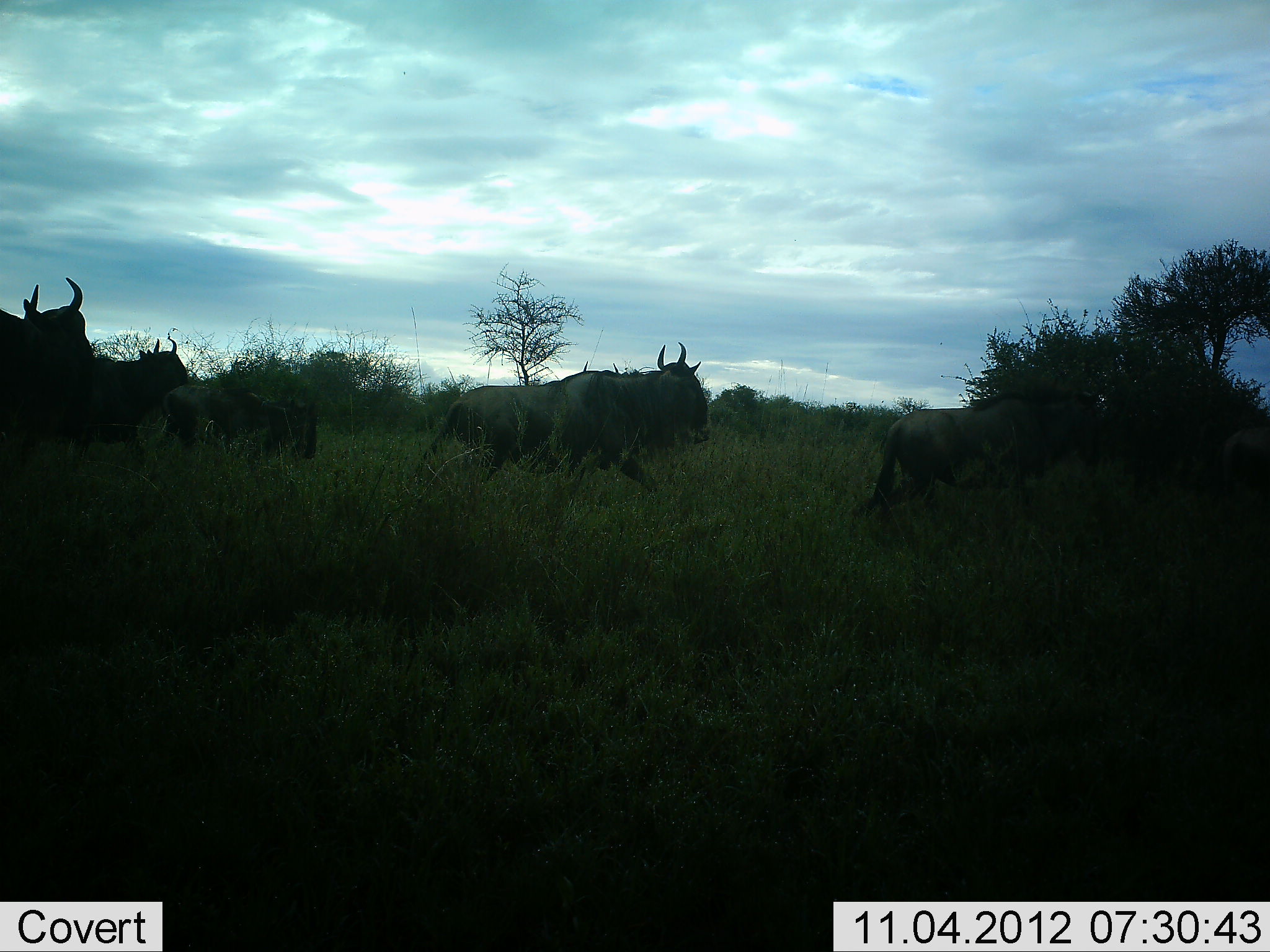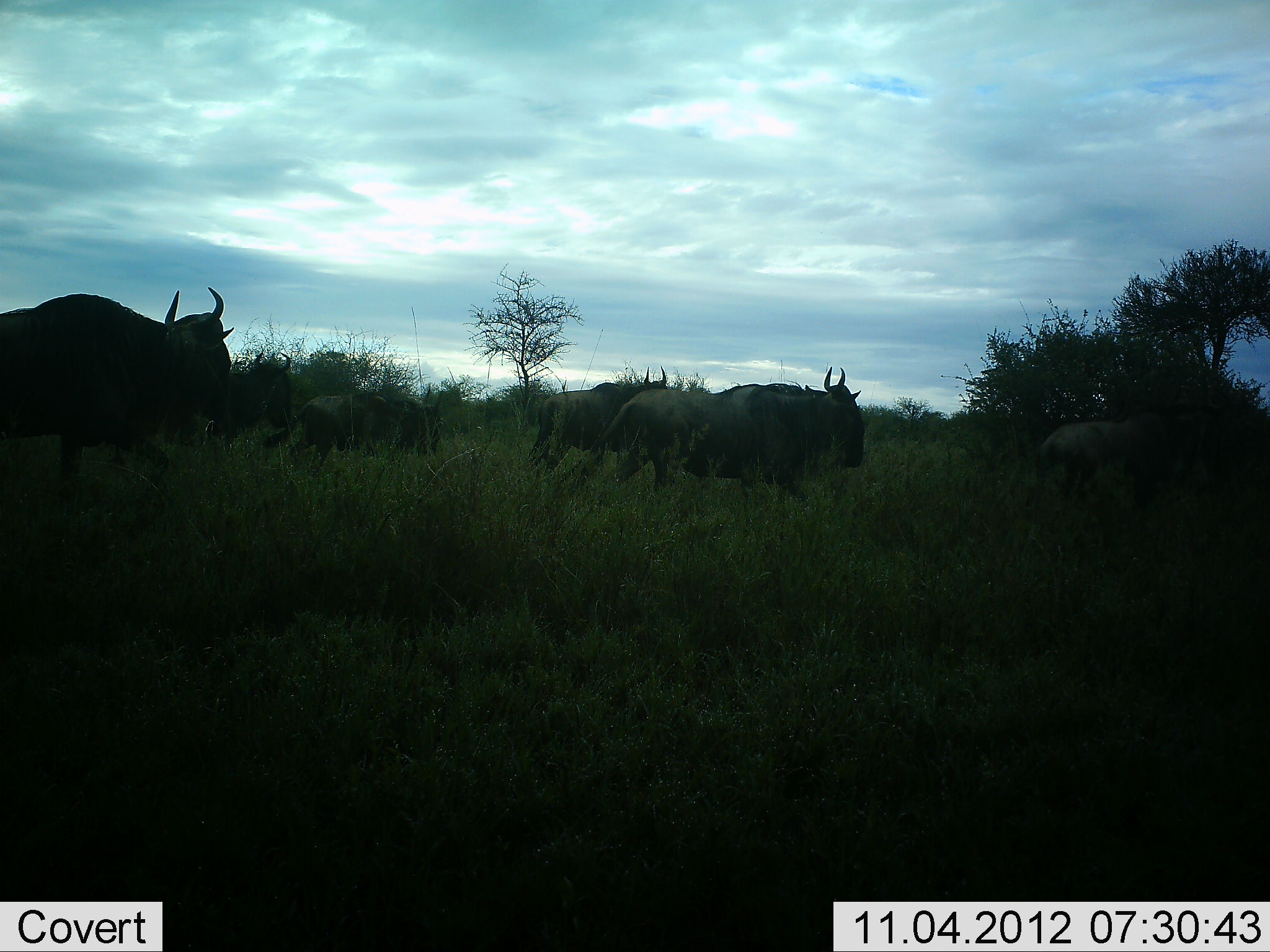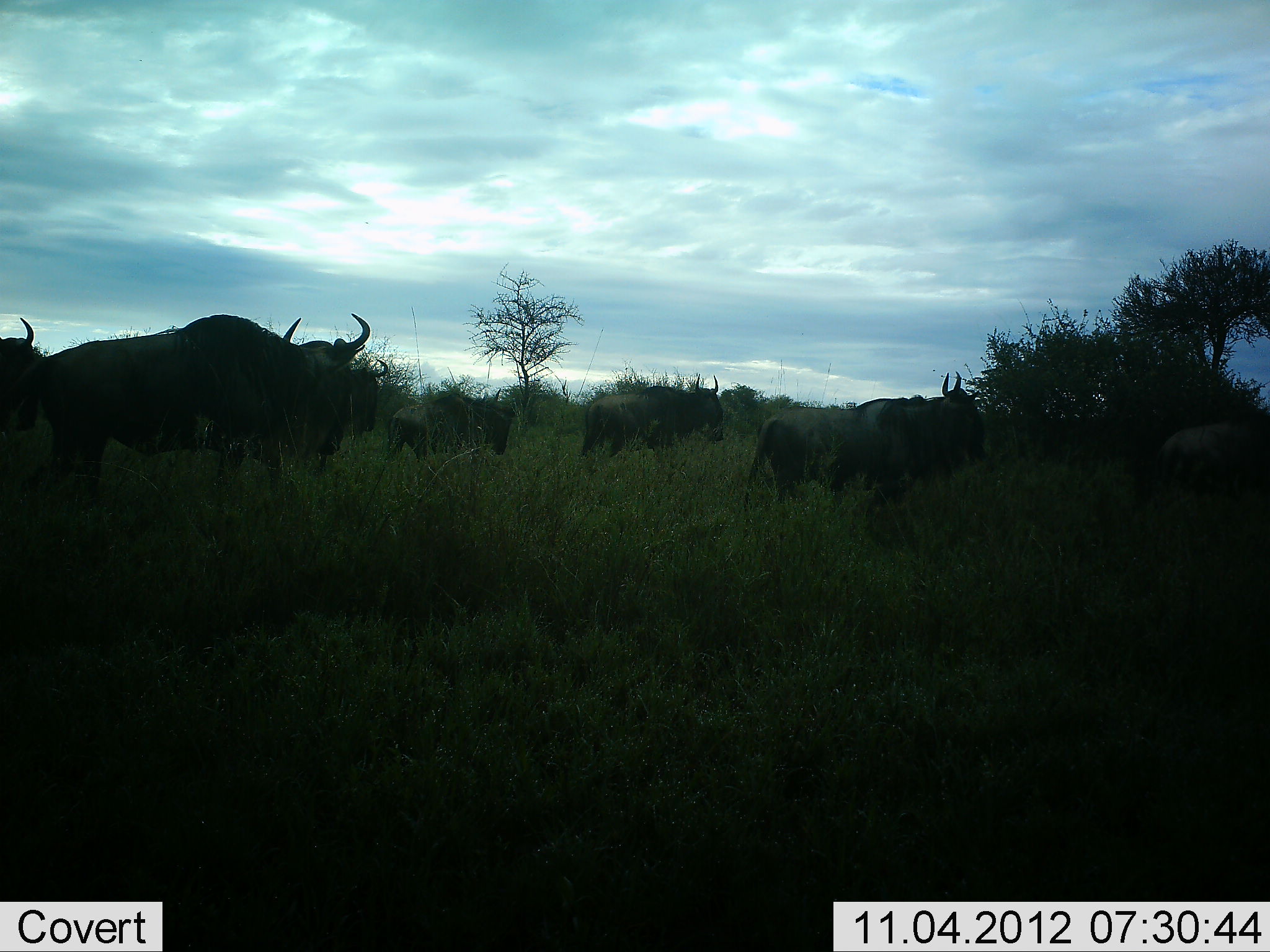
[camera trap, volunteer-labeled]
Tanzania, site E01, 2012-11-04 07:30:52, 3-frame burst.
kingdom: Animalia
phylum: Chordata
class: Mammalia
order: Artiodactyla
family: Bovidae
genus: Connochaetes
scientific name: Connochaetes taurinus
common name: blue wildebeest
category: wildebeest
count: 7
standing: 0%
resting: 0%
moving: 100%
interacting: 0%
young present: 10%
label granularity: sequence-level